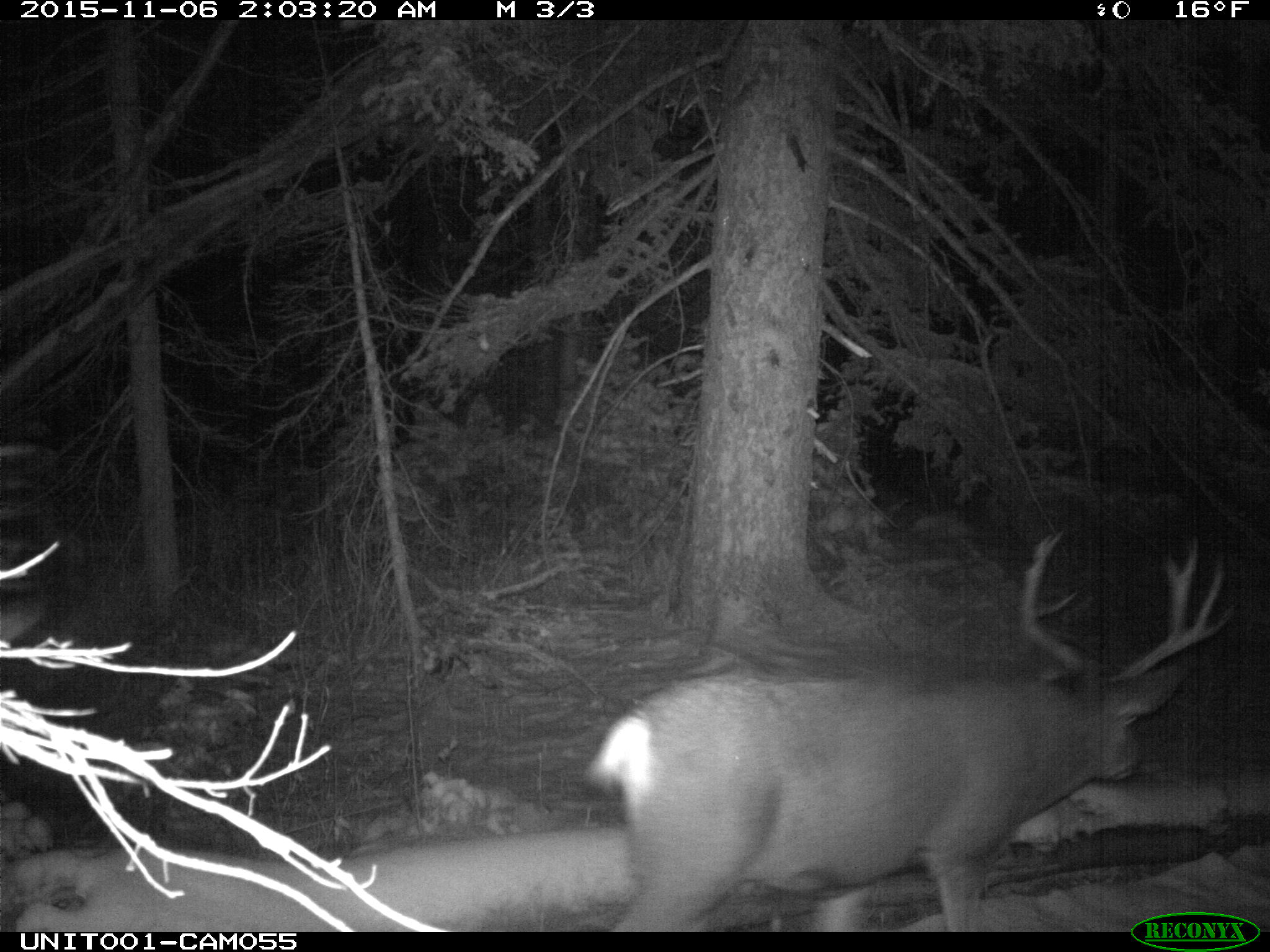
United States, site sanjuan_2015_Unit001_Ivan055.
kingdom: Animalia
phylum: Chordata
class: Mammalia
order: Artiodactyla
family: Cervidae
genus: Odocoileus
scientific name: Odocoileus hemionus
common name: mule deer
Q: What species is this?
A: Odocoileus hemionus (mule deer).